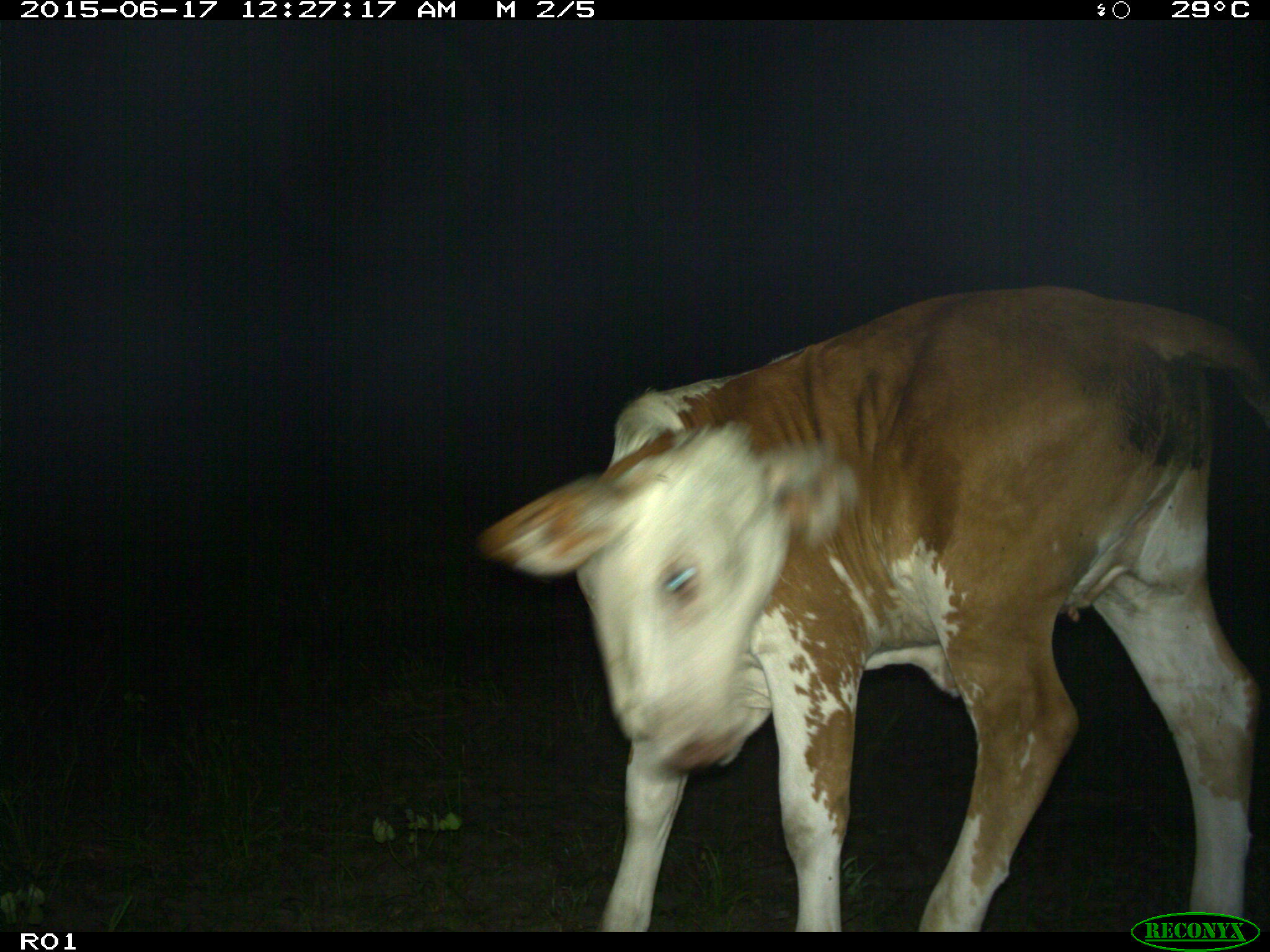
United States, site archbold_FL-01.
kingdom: Animalia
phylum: Chordata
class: Mammalia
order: Artiodactyla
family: Bovidae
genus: Bos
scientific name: Bos taurus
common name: domestic cow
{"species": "Bos taurus (domestic cow)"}